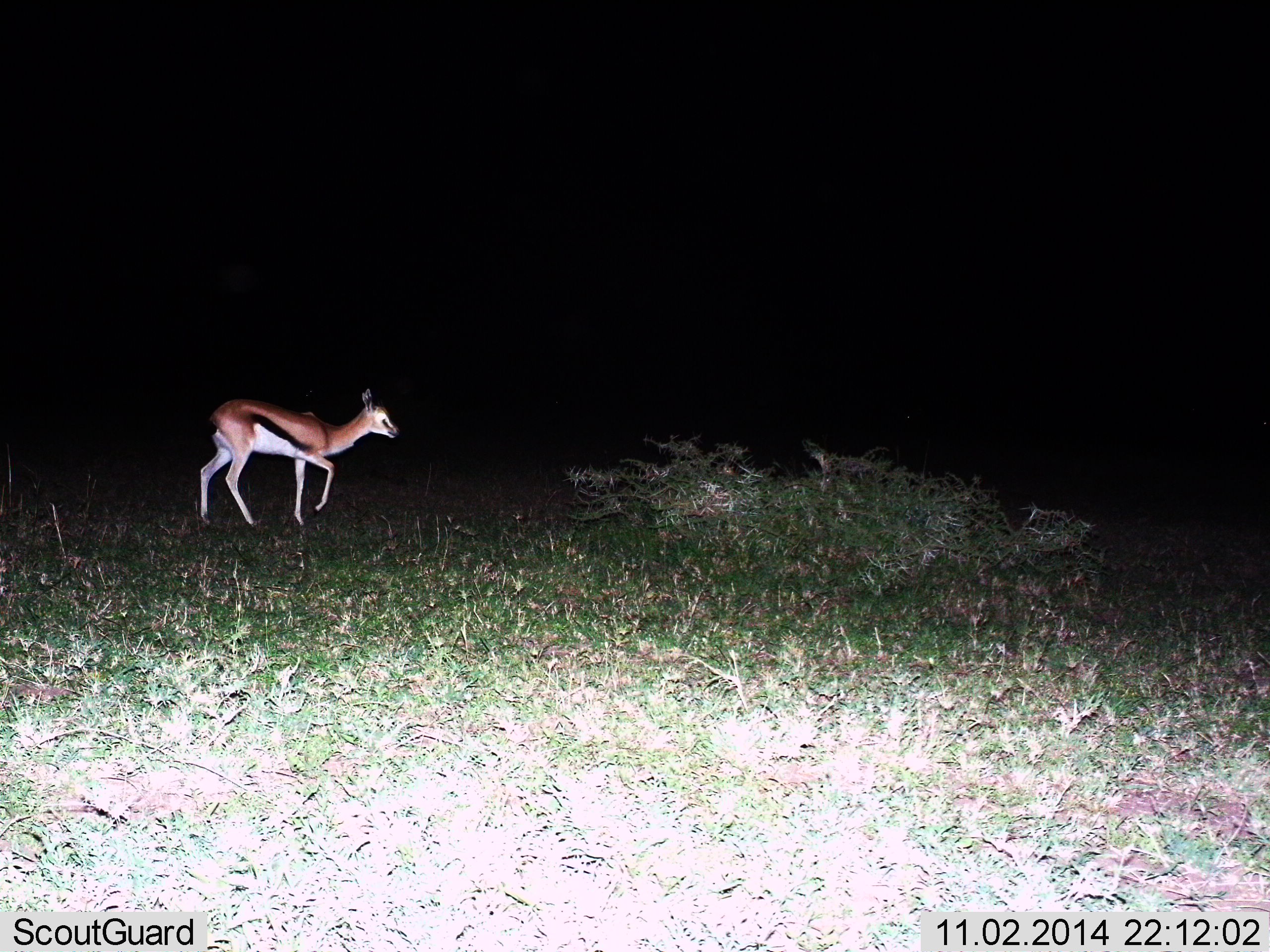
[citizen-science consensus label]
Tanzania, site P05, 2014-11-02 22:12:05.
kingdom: Animalia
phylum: Chordata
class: Mammalia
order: Artiodactyla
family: Bovidae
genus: Eudorcas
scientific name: Eudorcas thomsonii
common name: thomson's gazelle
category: gazellethomsons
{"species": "gazellethomsons (thomson's gazelle) (Eudorcas thomsonii)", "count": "1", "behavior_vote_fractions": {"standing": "20%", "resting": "0%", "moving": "90%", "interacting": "0%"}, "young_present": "0%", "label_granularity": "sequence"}